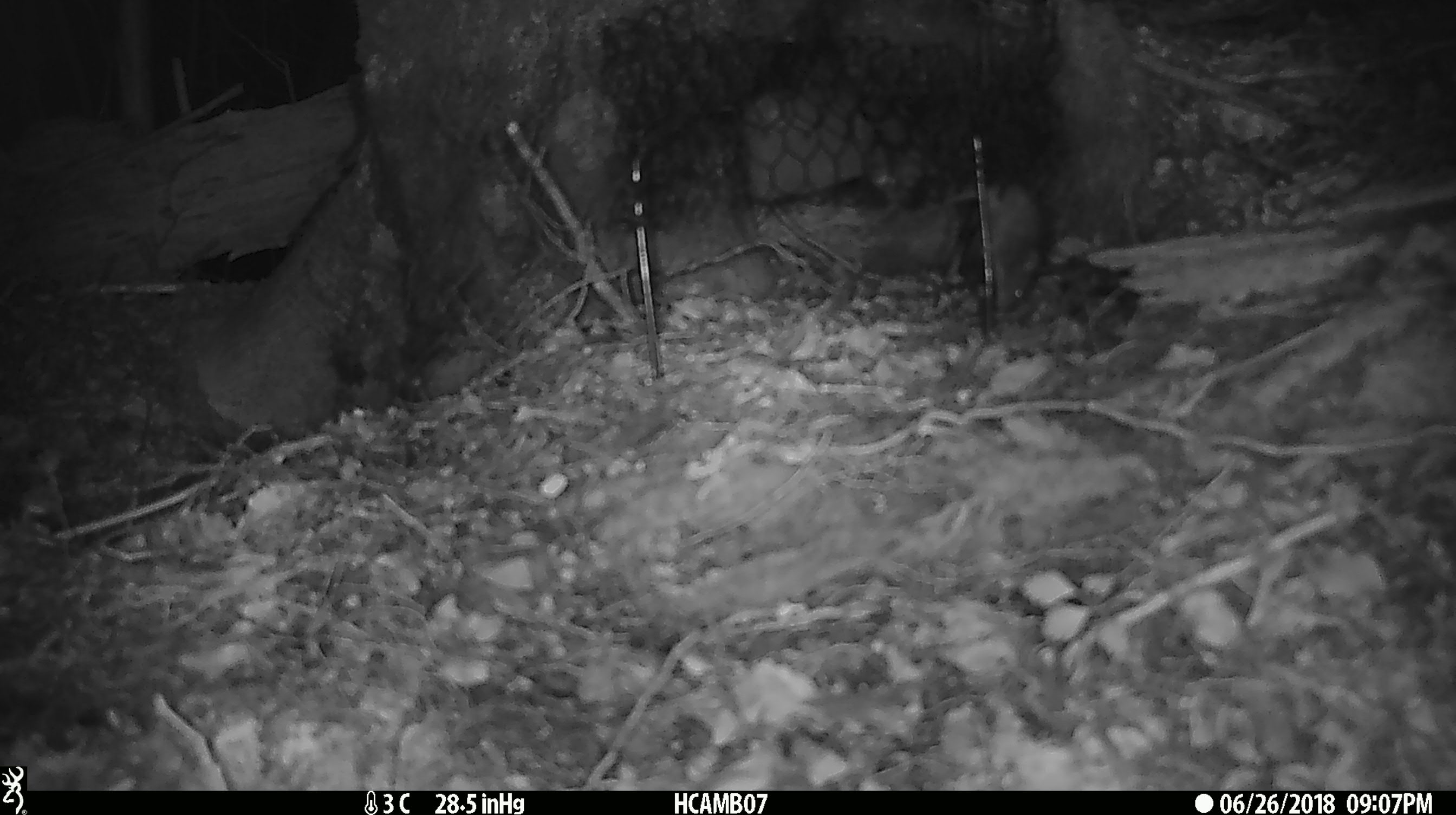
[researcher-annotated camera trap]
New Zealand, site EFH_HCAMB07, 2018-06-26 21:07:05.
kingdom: Animalia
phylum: Chordata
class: Mammalia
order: Rodentia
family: Muridae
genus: Mus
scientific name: Mus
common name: mouse